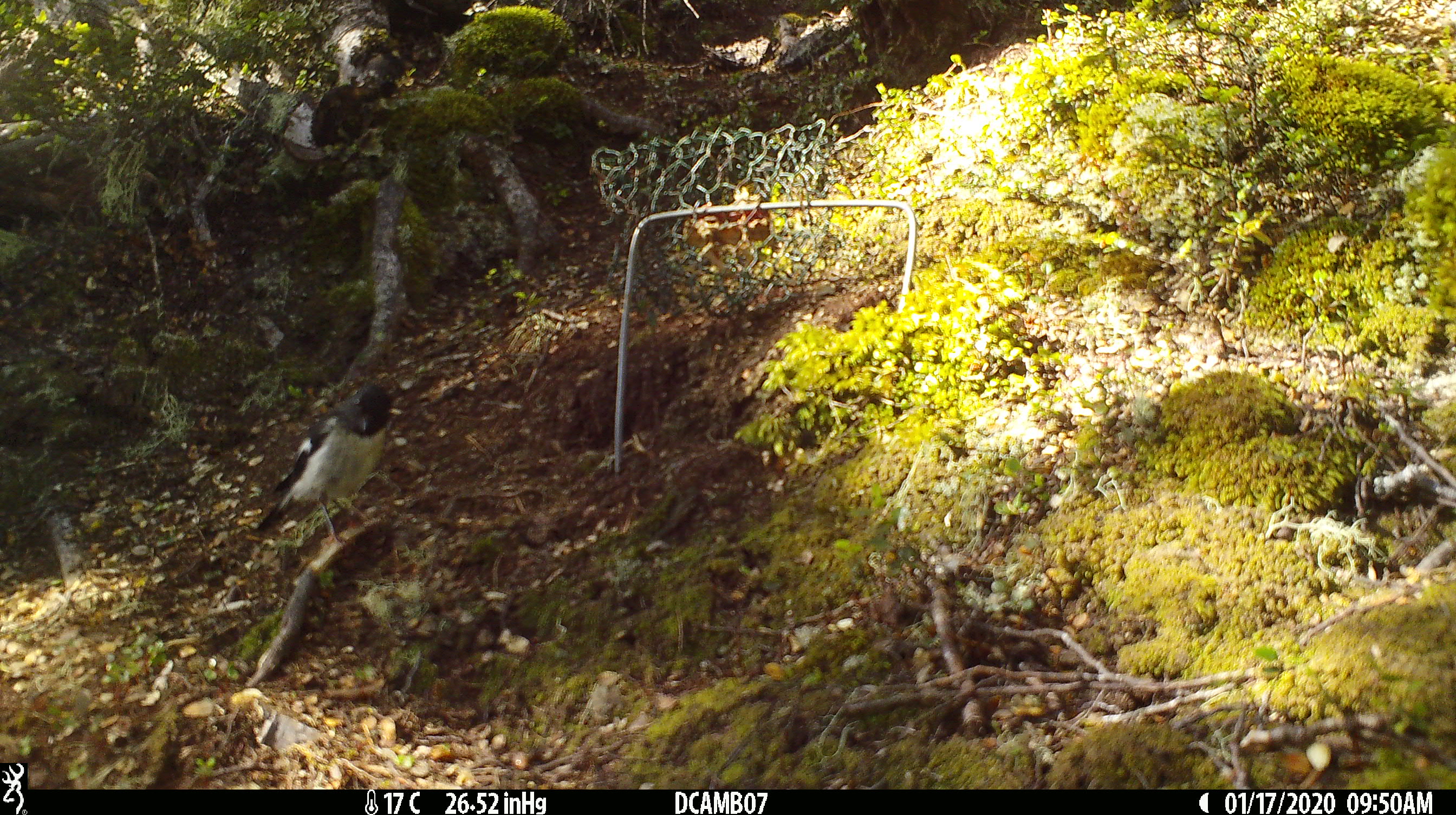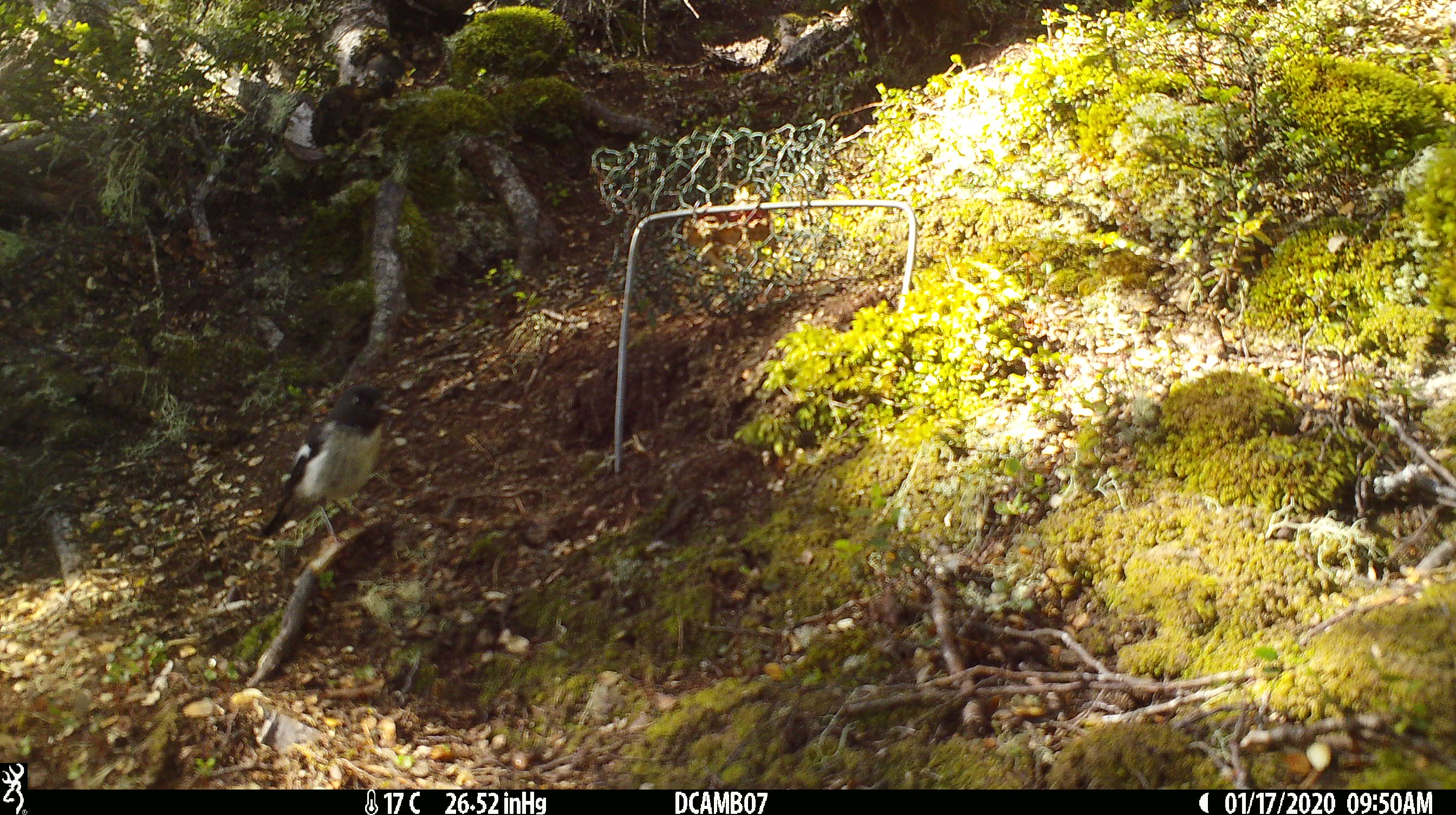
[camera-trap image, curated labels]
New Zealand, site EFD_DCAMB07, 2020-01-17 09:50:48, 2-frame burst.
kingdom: Animalia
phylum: Chordata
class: Aves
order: Passeriformes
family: Petroicidae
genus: Petroica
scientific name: Petroica macrocephala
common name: tomtit